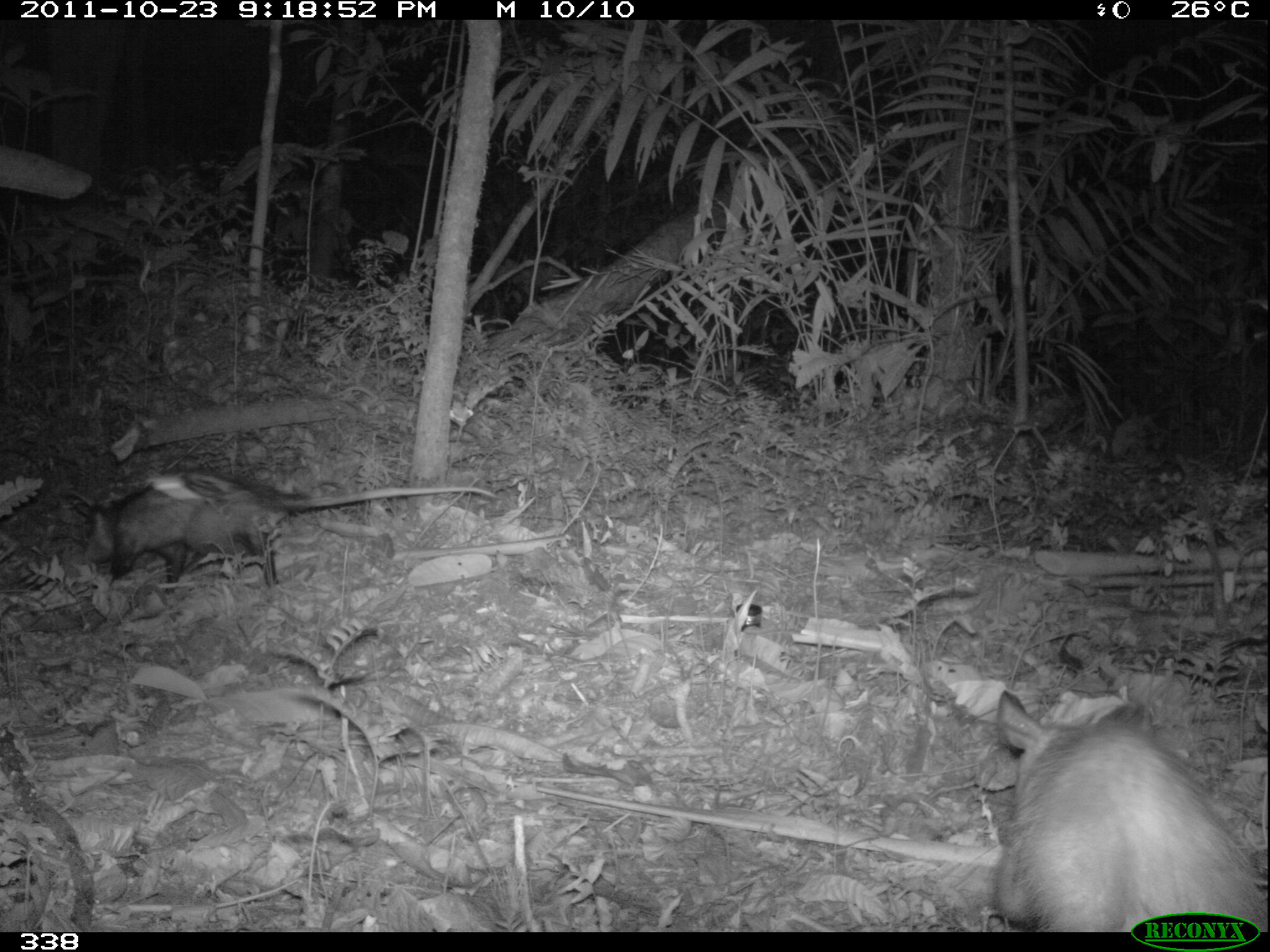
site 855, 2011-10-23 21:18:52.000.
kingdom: Animalia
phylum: Chordata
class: Mammalia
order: Didelphimorphia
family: Didelphidae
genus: Didelphis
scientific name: Didelphis marsupialis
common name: southern opossum